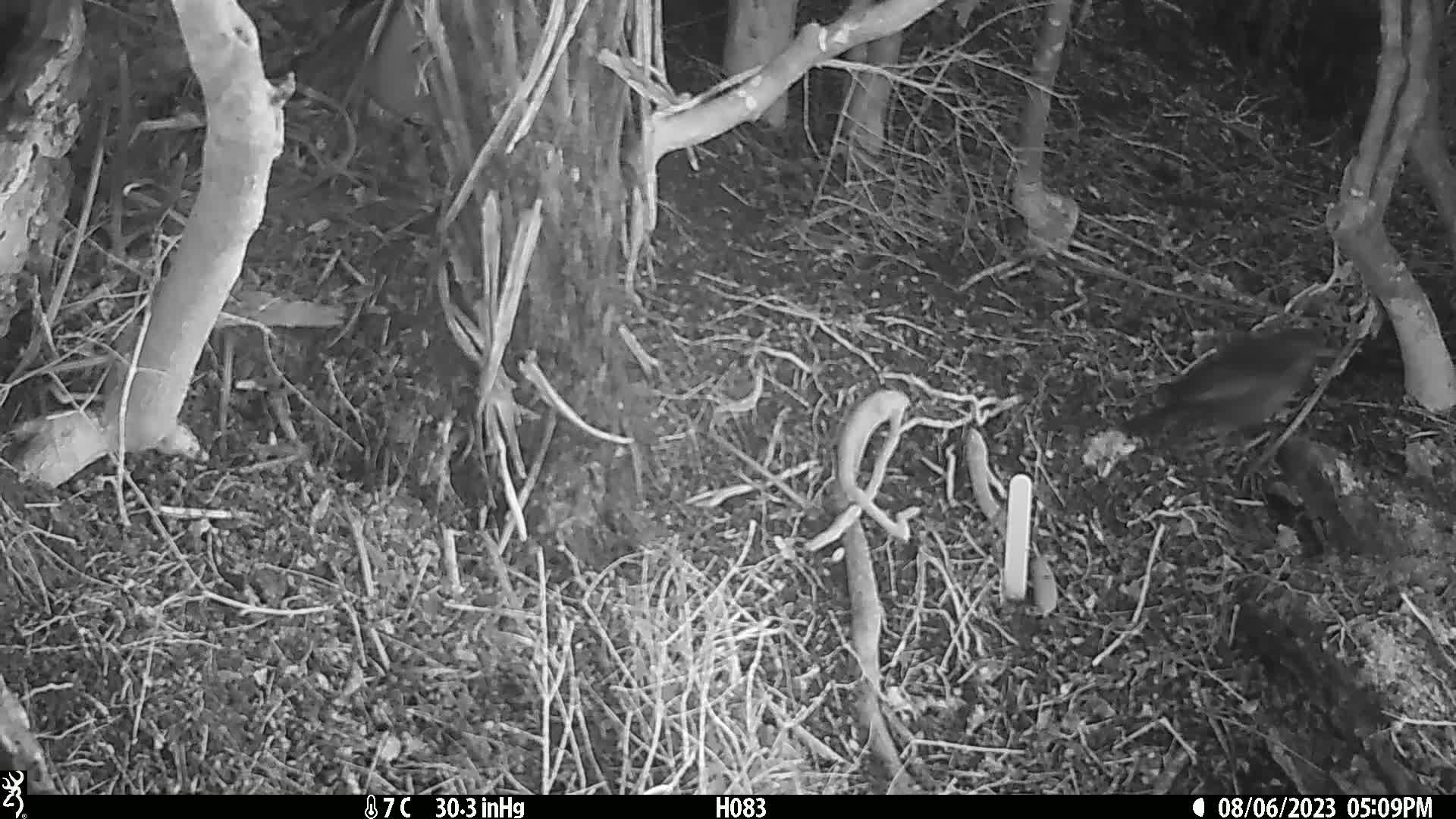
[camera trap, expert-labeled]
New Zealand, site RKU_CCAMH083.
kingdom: Animalia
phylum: Chordata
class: Aves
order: Passeriformes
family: Turdidae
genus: Turdus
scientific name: Turdus merula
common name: eurasian blackbird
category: blackbird